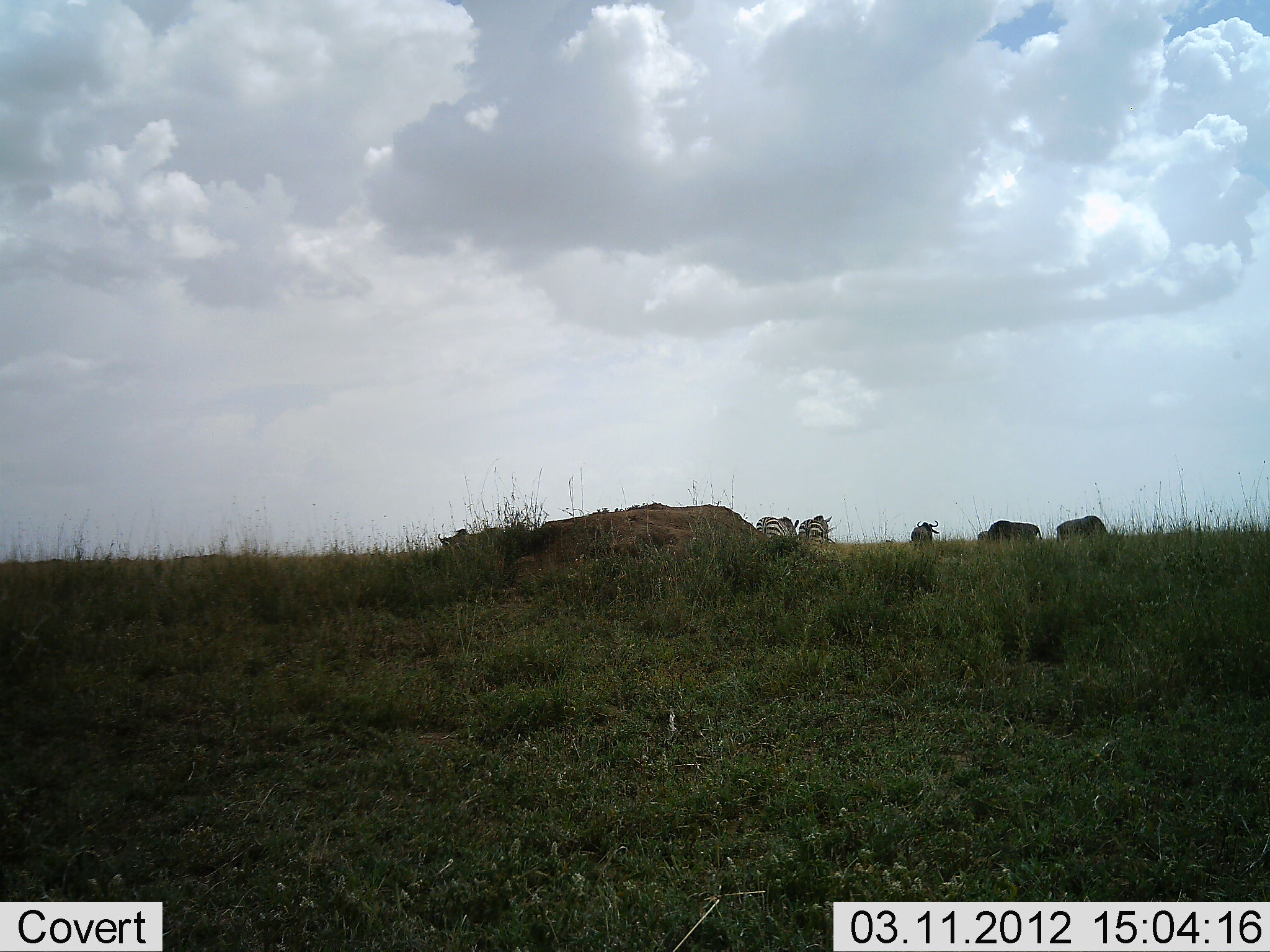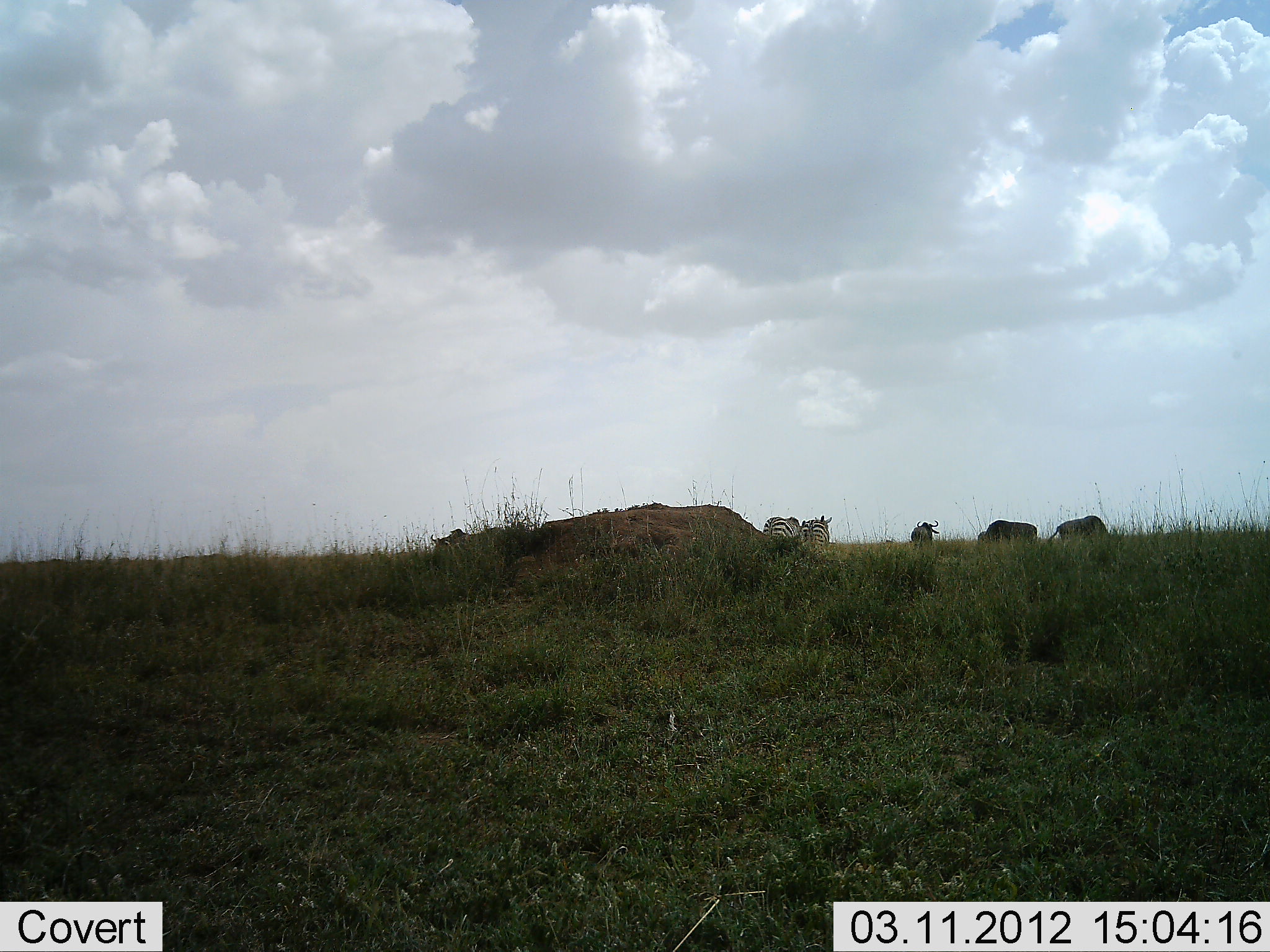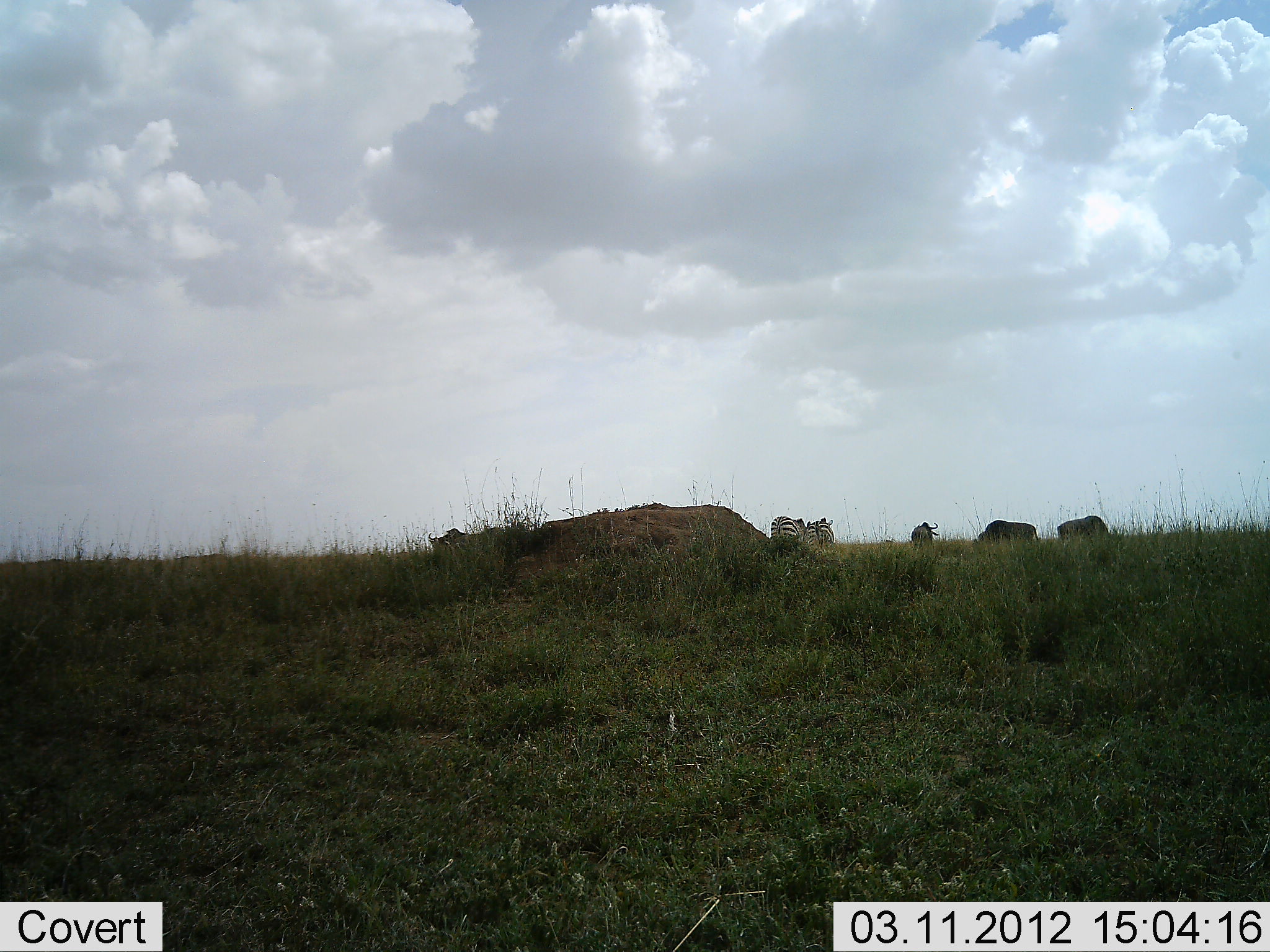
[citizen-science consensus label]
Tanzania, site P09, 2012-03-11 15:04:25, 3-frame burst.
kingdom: Animalia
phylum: Chordata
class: Mammalia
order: Artiodactyla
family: Bovidae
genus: Connochaetes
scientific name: Connochaetes taurinus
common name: blue wildebeest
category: wildebeest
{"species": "wildebeest (blue wildebeest) (Connochaetes taurinus)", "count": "4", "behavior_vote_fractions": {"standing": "60%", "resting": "0%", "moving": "13%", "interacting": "0%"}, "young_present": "0%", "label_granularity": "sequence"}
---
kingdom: Animalia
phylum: Chordata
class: Mammalia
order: Perissodactyla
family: Equidae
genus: Equus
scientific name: Equus quagga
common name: plains zebra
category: zebra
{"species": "zebra (plains zebra) (Equus quagga)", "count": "2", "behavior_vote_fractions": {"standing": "60%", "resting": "0%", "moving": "27%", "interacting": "7%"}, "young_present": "0%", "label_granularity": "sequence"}